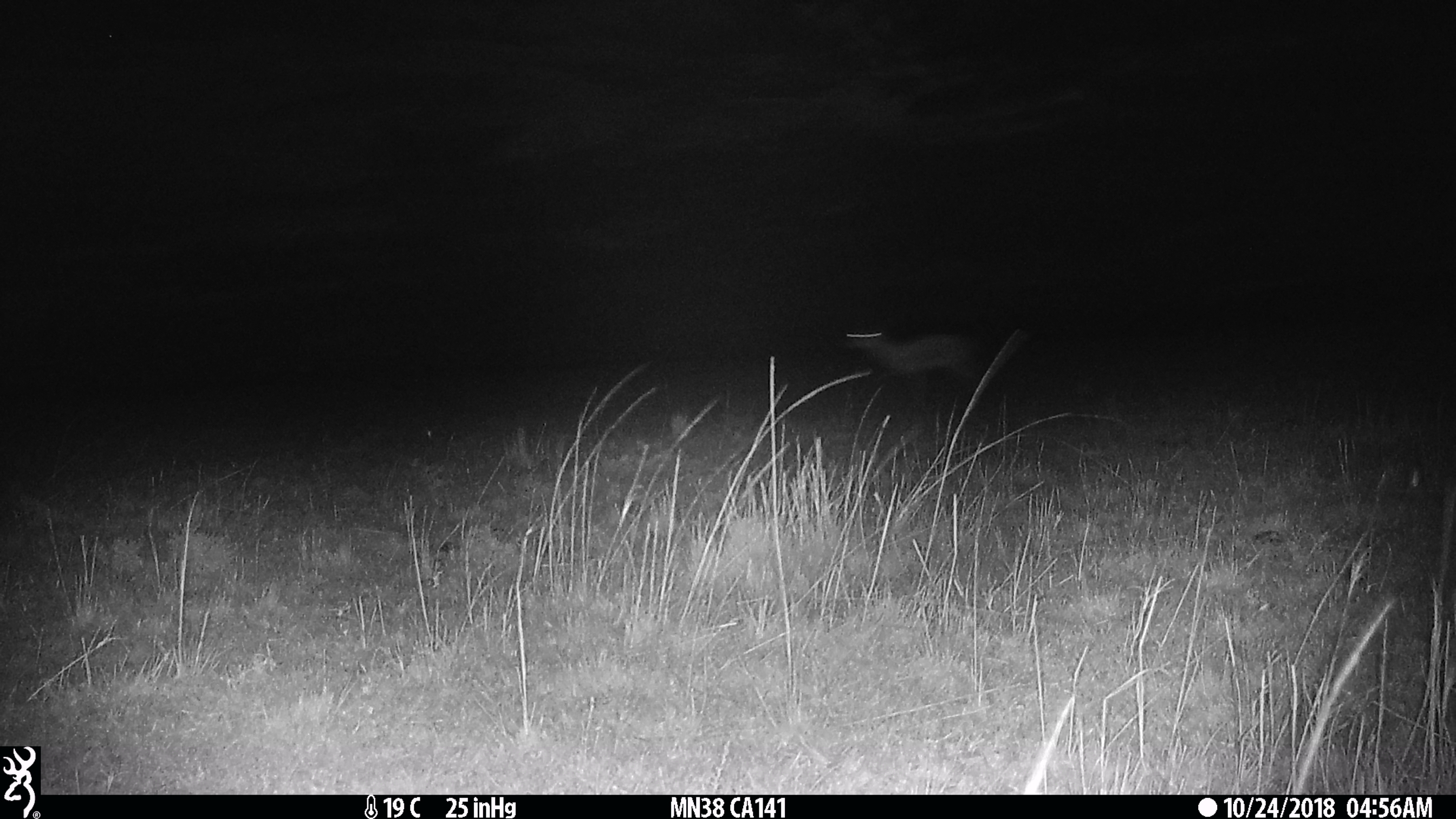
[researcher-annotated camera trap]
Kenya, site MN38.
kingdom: Animalia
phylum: Chordata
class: Mammalia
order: Artiodactyla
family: Bovidae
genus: Eudorcas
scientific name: Eudorcas thomsonii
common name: thomon's gazelle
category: gazelle thomsons